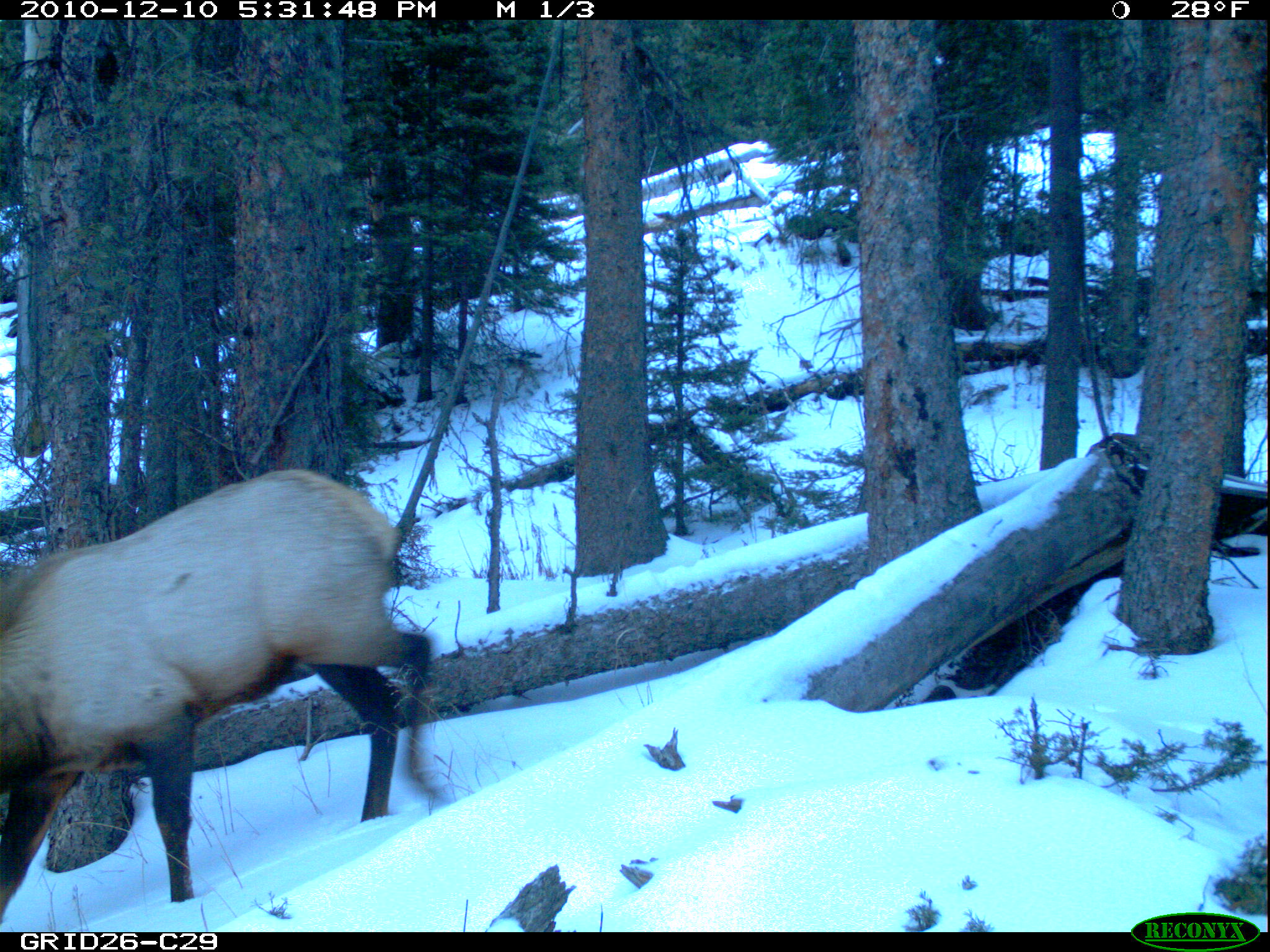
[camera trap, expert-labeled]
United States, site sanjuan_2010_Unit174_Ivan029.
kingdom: Animalia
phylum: Chordata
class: Mammalia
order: Artiodactyla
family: Cervidae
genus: Cervus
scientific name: Cervus elaphus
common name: red deer